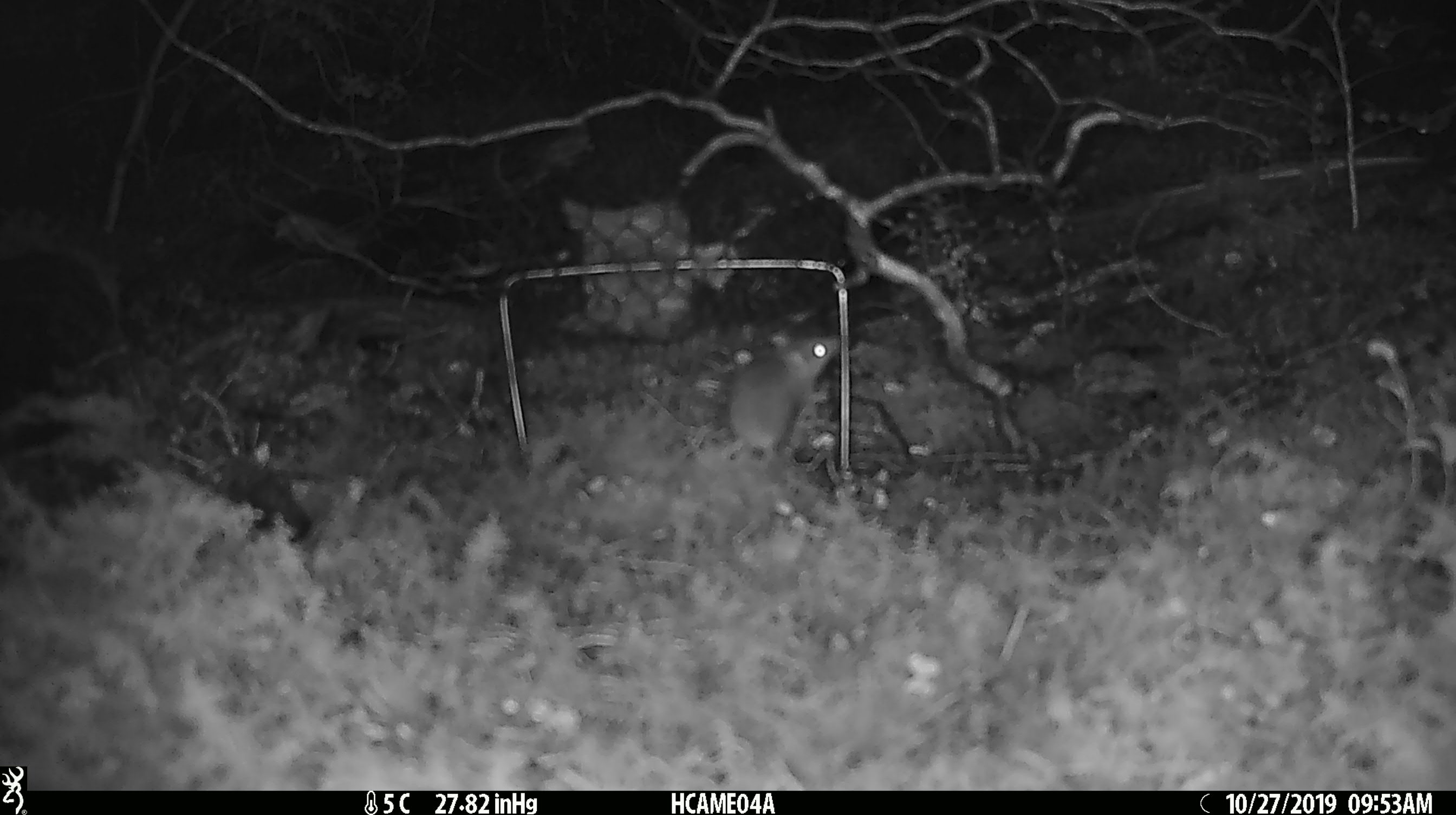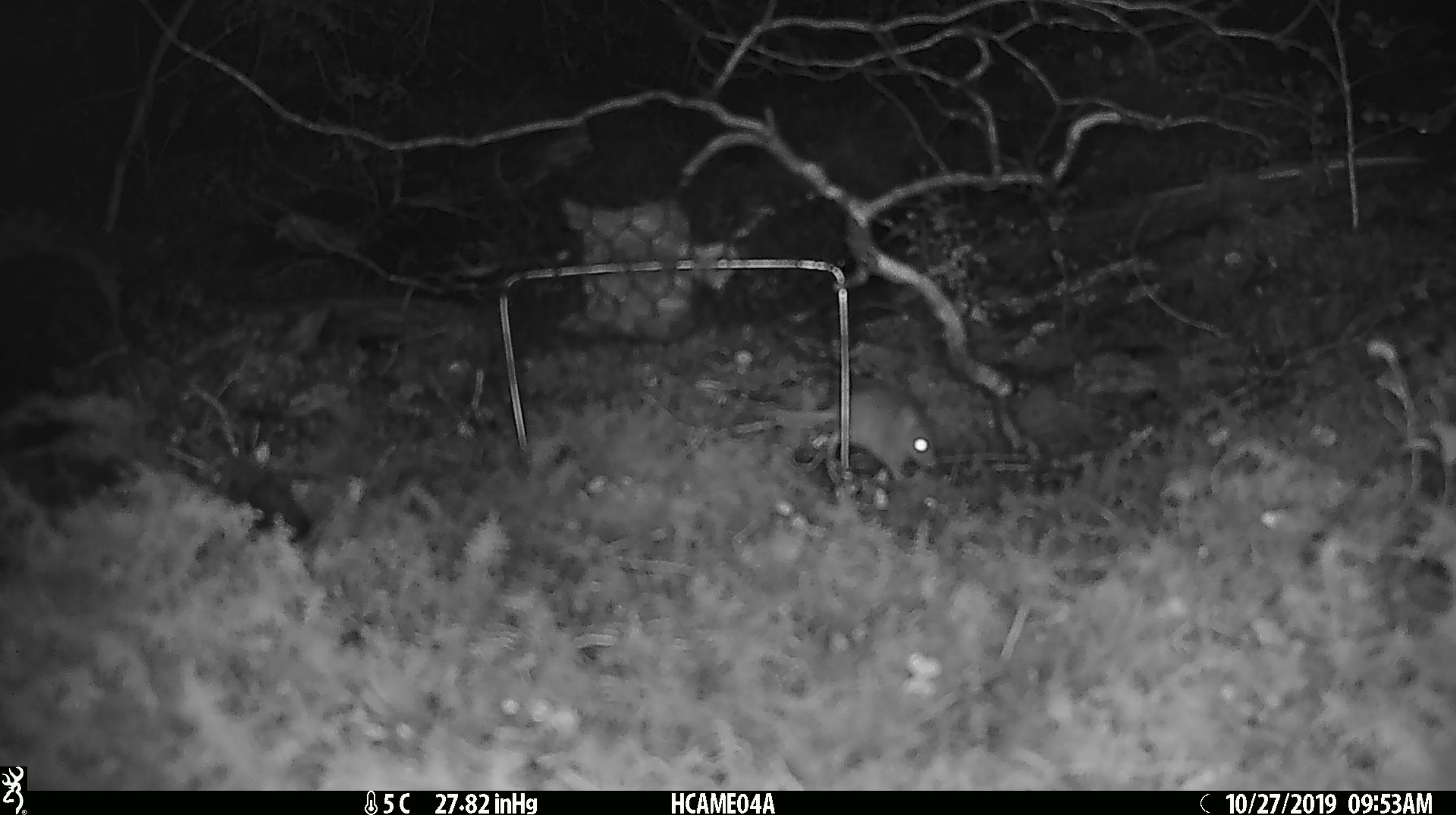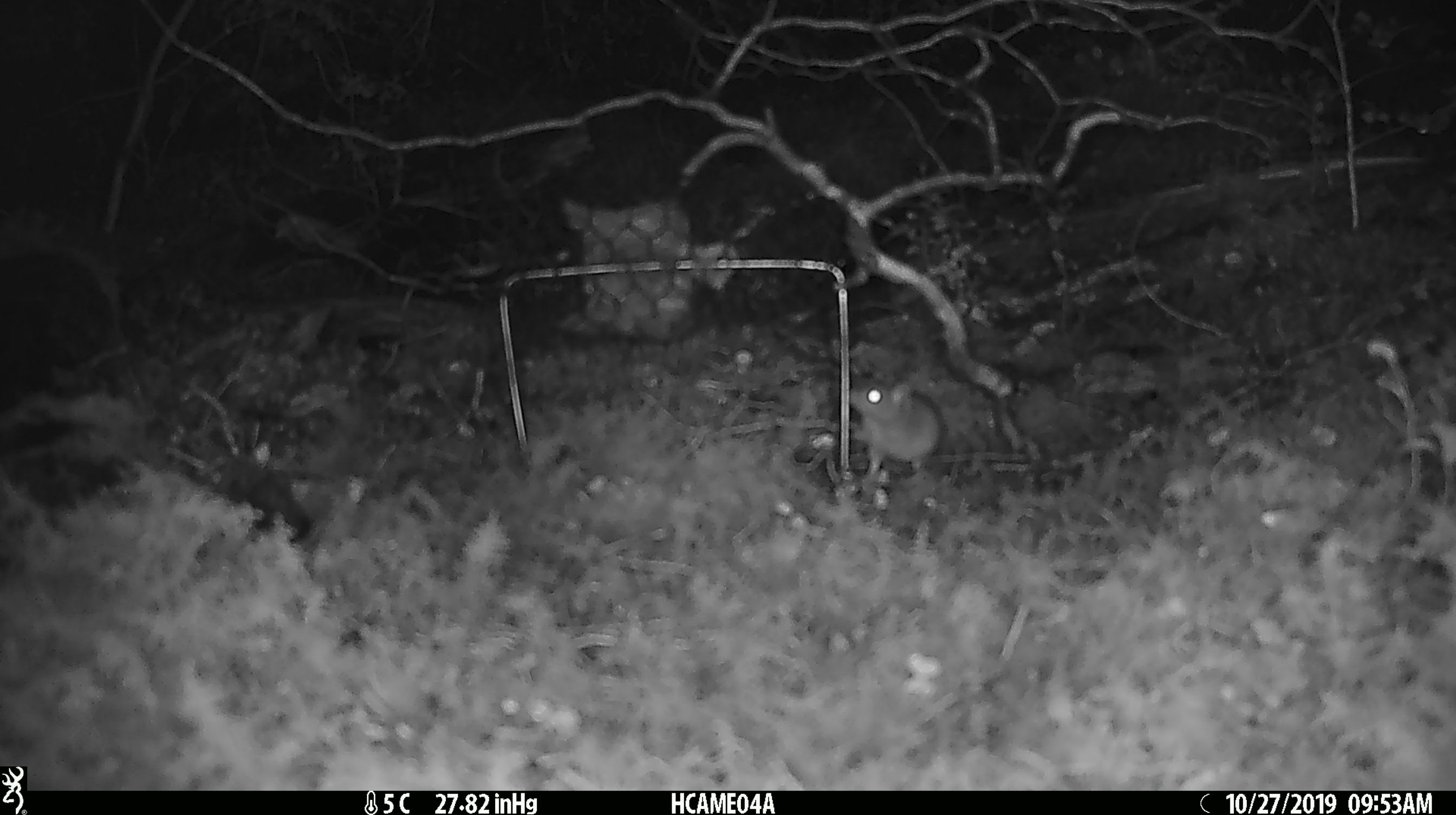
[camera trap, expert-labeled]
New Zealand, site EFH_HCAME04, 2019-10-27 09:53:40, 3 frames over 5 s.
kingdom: Animalia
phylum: Chordata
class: Mammalia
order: Rodentia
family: Muridae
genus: Mus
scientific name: Mus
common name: mouse